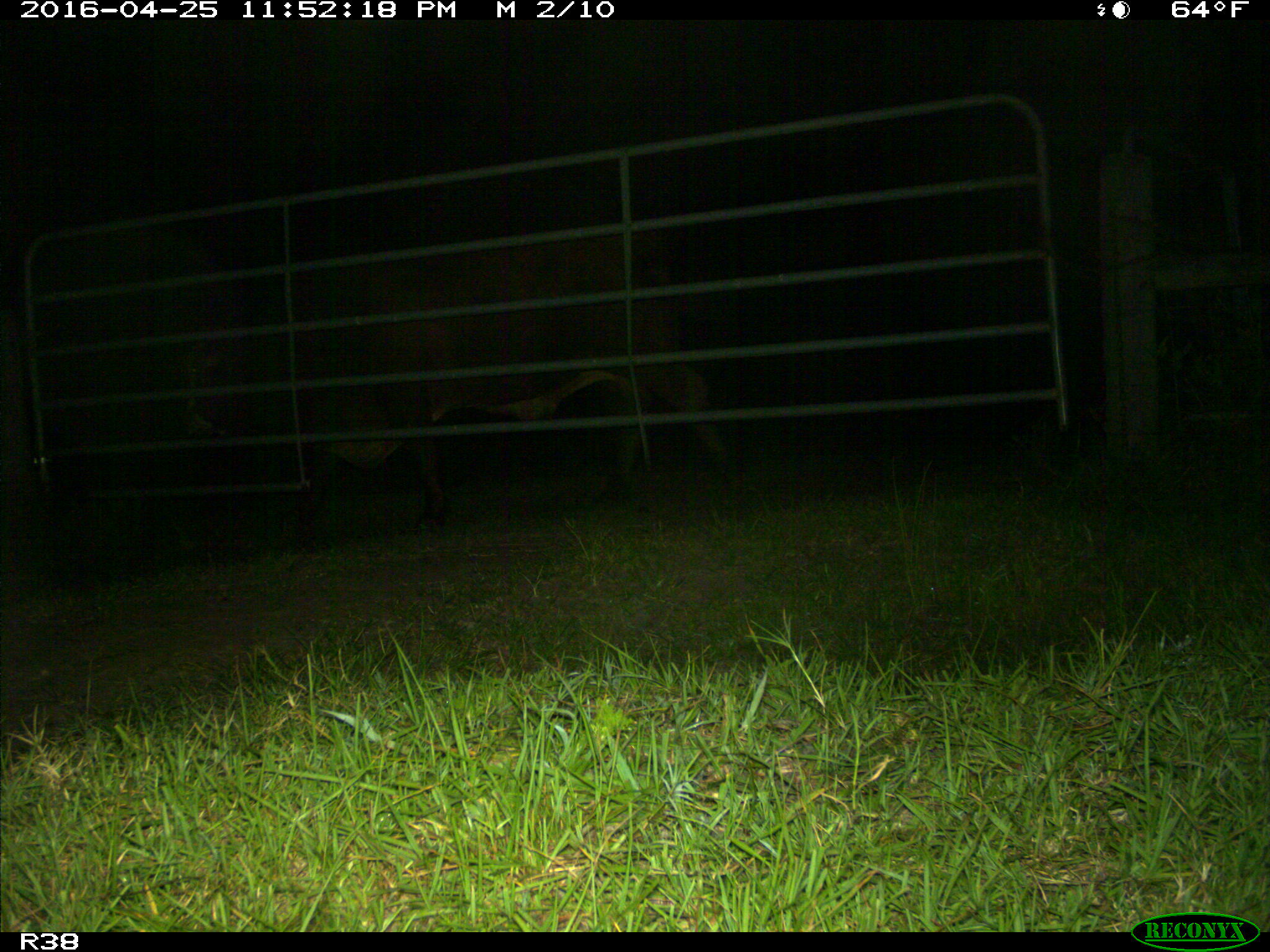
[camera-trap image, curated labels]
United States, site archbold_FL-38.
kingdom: Animalia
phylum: Chordata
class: Mammalia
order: Artiodactyla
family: Bovidae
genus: Bos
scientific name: Bos taurus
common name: domestic cow